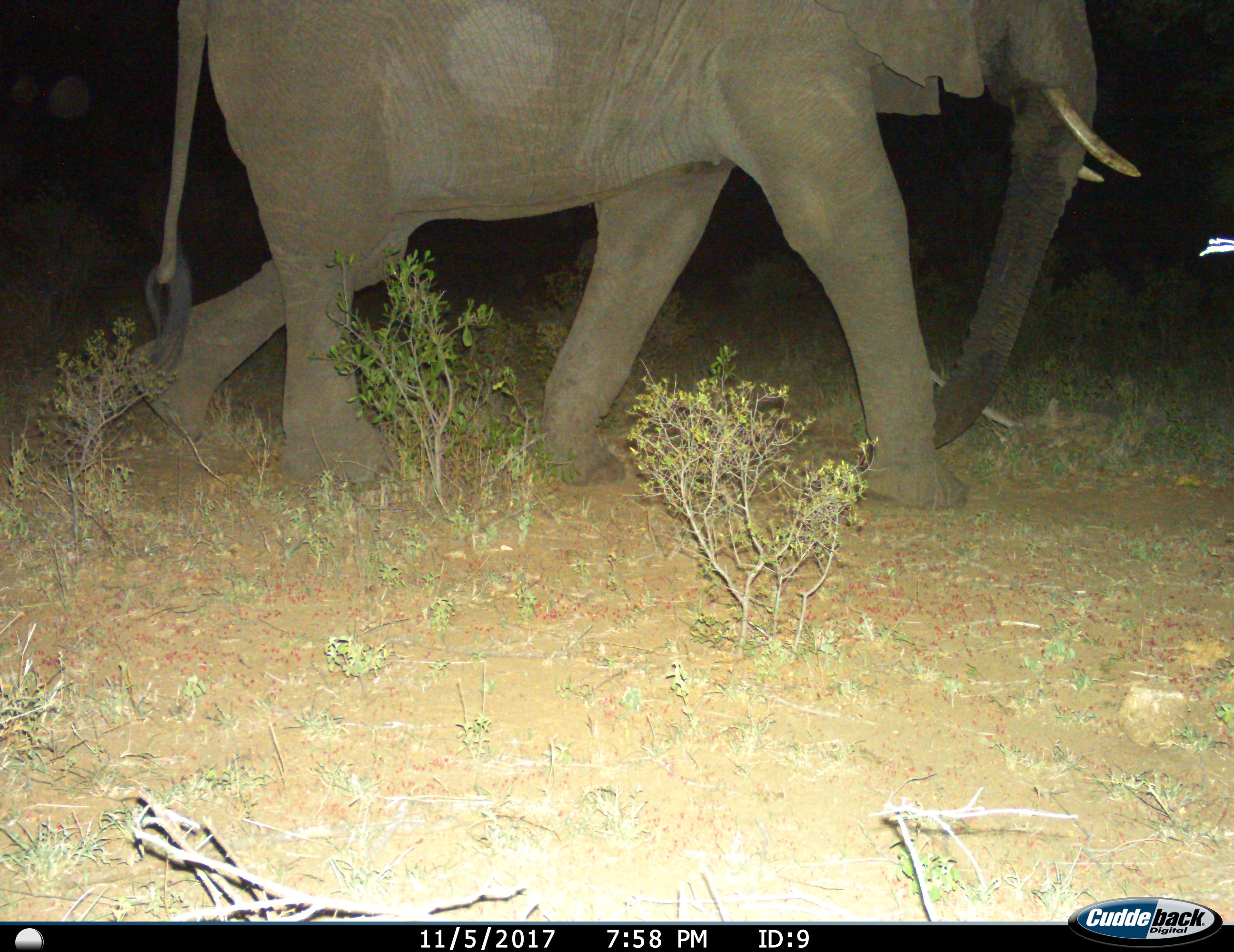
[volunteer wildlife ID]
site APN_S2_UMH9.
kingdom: Animalia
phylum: Chordata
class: Mammalia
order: Proboscidea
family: Elephantidae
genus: Loxodonta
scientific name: Loxodonta africana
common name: african bush elephant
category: elephant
Elephant (african bush elephant) (Loxodonta africana), count 1. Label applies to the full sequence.